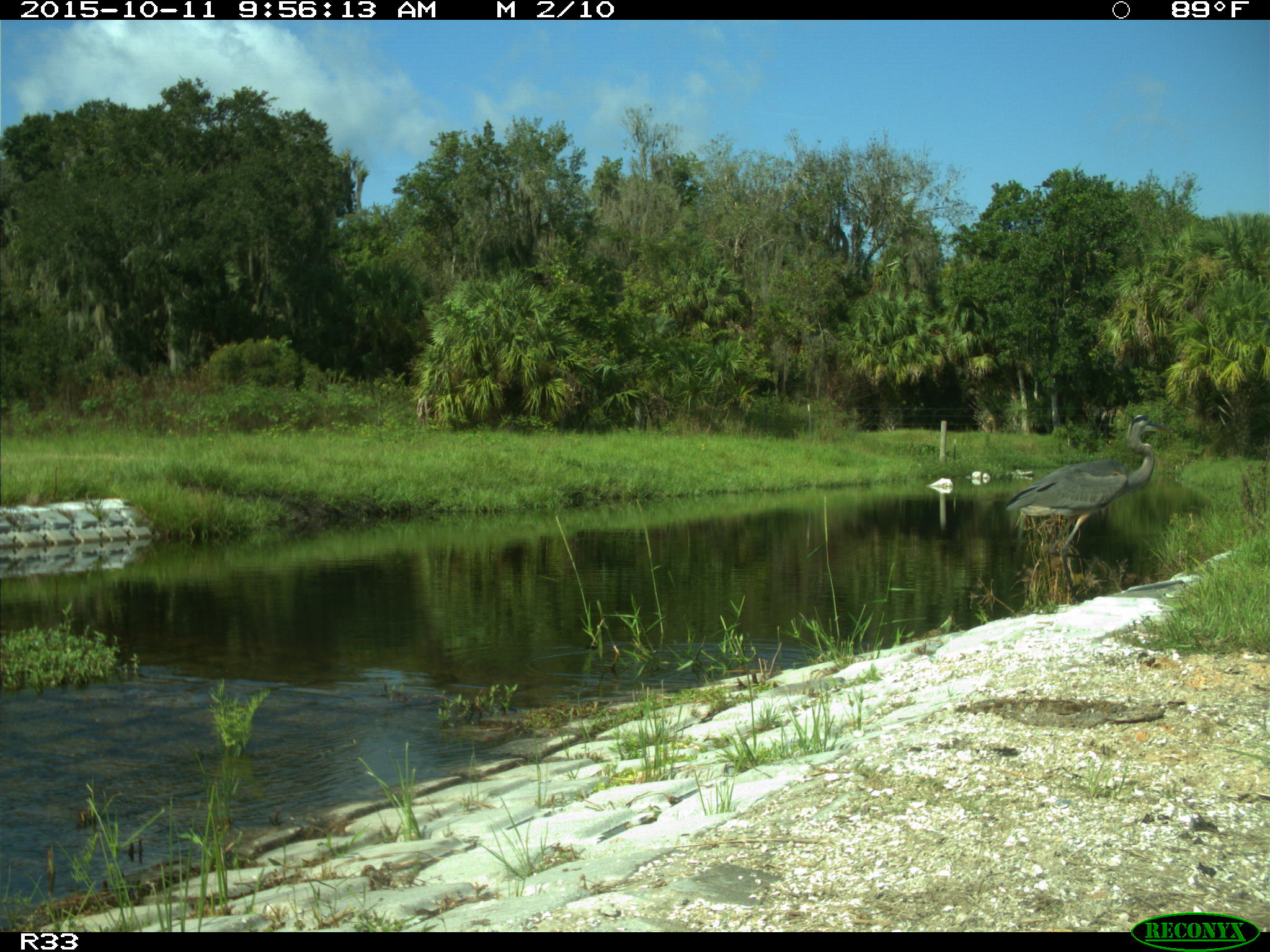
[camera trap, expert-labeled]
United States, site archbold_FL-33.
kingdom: Animalia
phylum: Chordata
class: Aves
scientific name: Aves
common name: birds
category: unidentified bird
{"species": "unidentified bird (birds) (Aves)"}